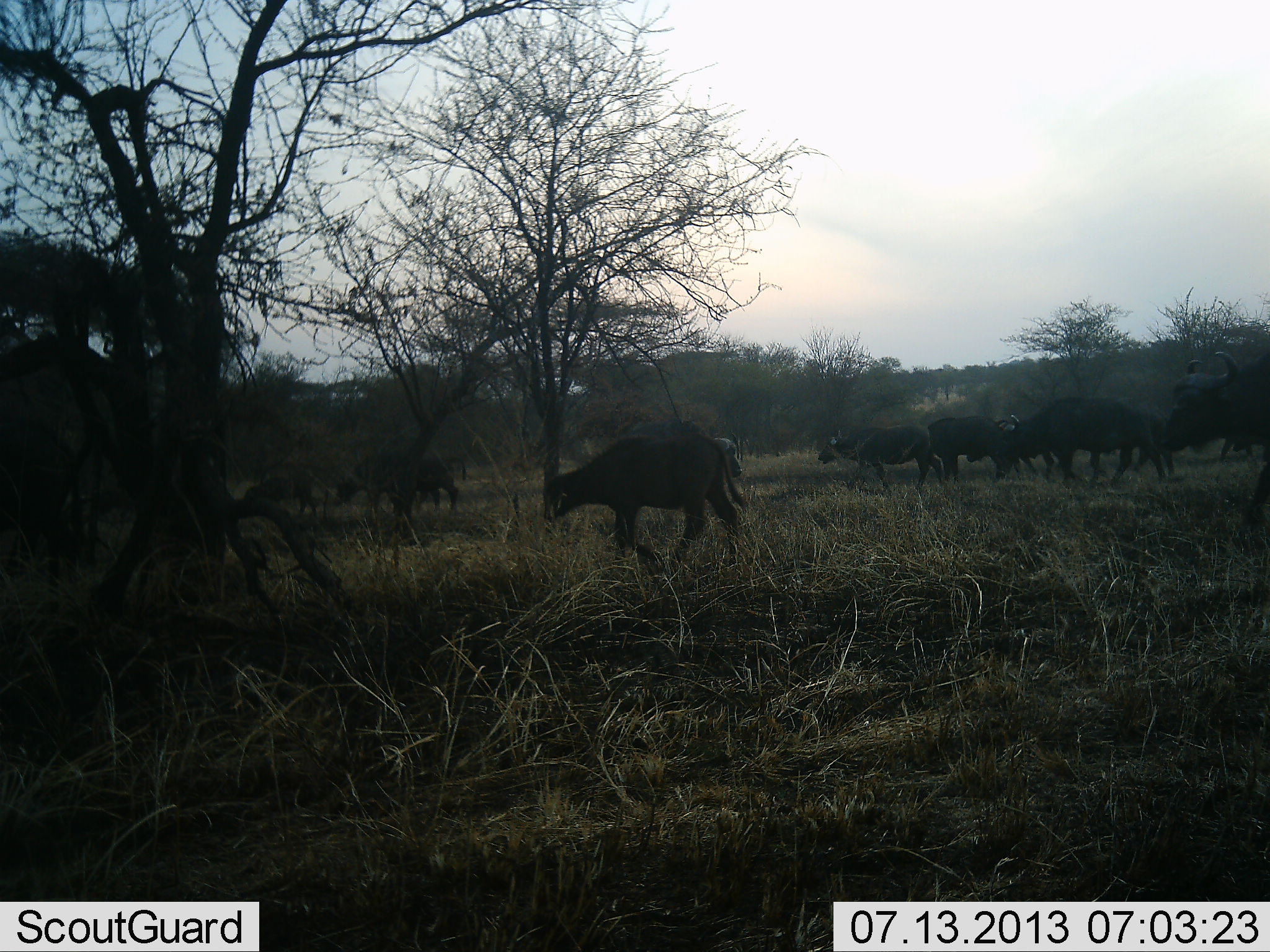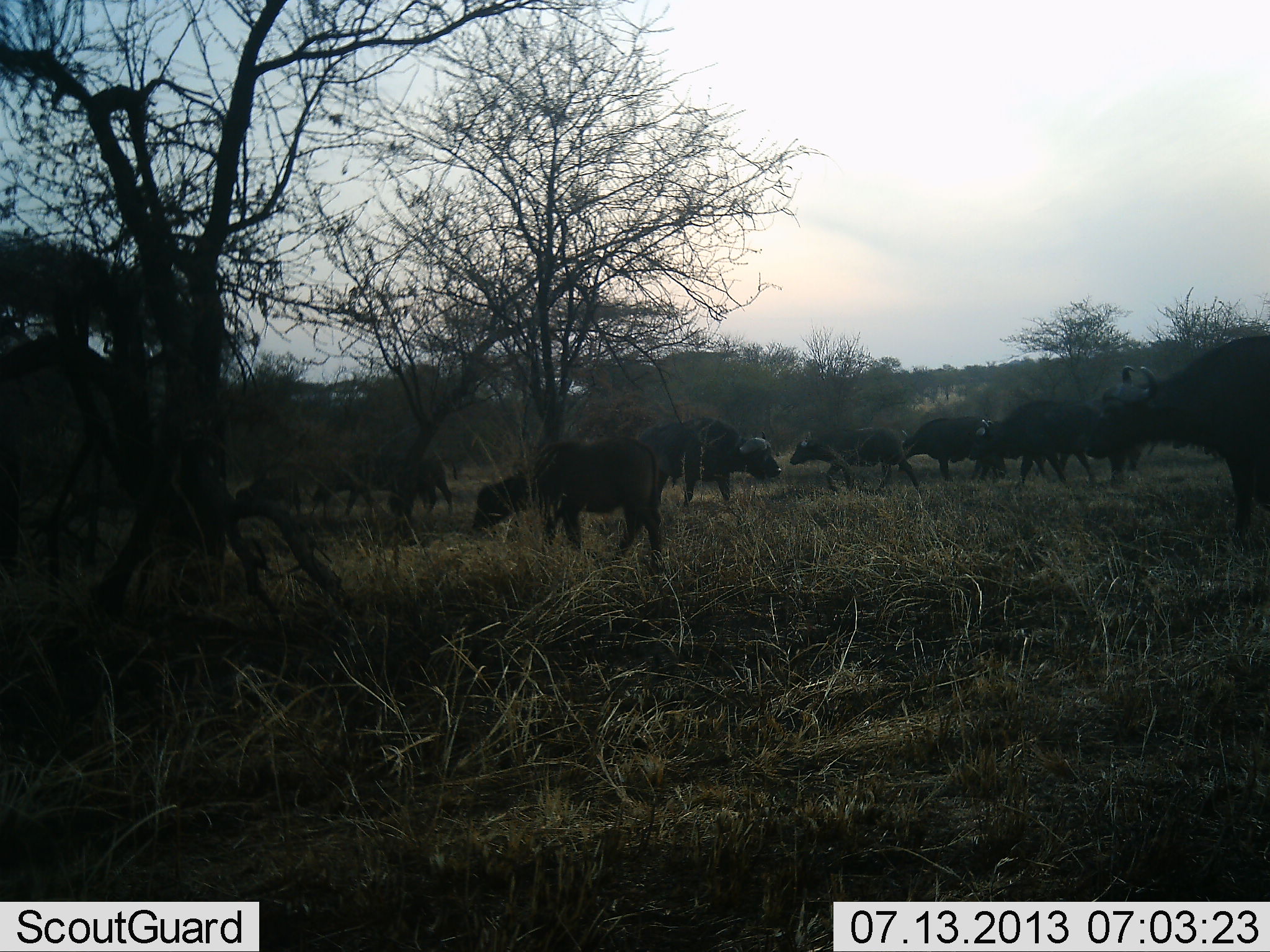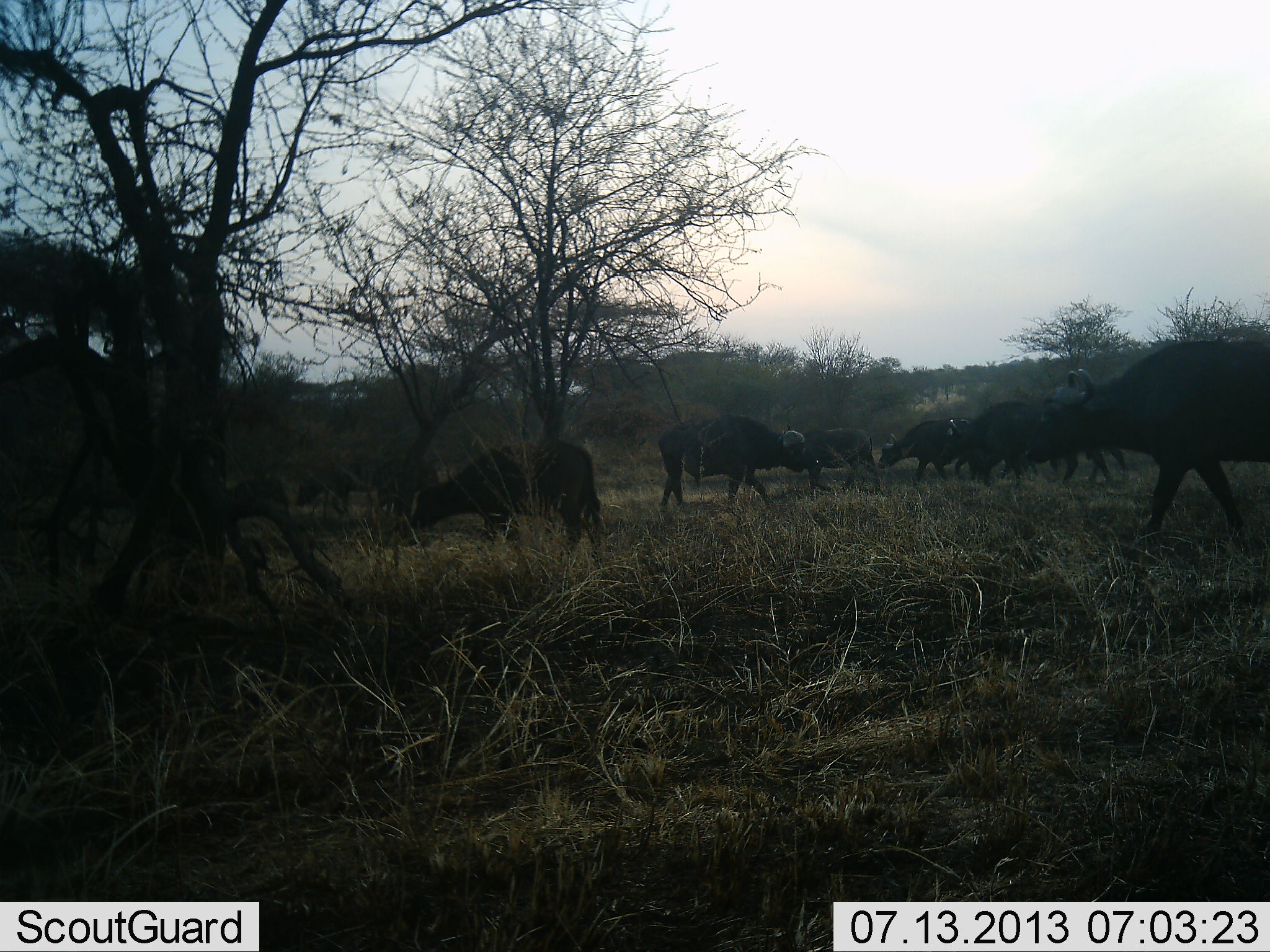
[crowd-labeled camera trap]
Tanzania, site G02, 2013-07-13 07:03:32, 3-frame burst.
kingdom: Animalia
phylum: Chordata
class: Mammalia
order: Artiodactyla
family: Bovidae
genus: Syncerus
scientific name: Syncerus caffer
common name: cape buffalo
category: buffalo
Buffalo (cape buffalo) (Syncerus caffer), count 11-50. Behavior (volunteer vote fractions): standing 20%, resting 0%, moving 90%, interacting 0%. Young present (vote fraction): 30%. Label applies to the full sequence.